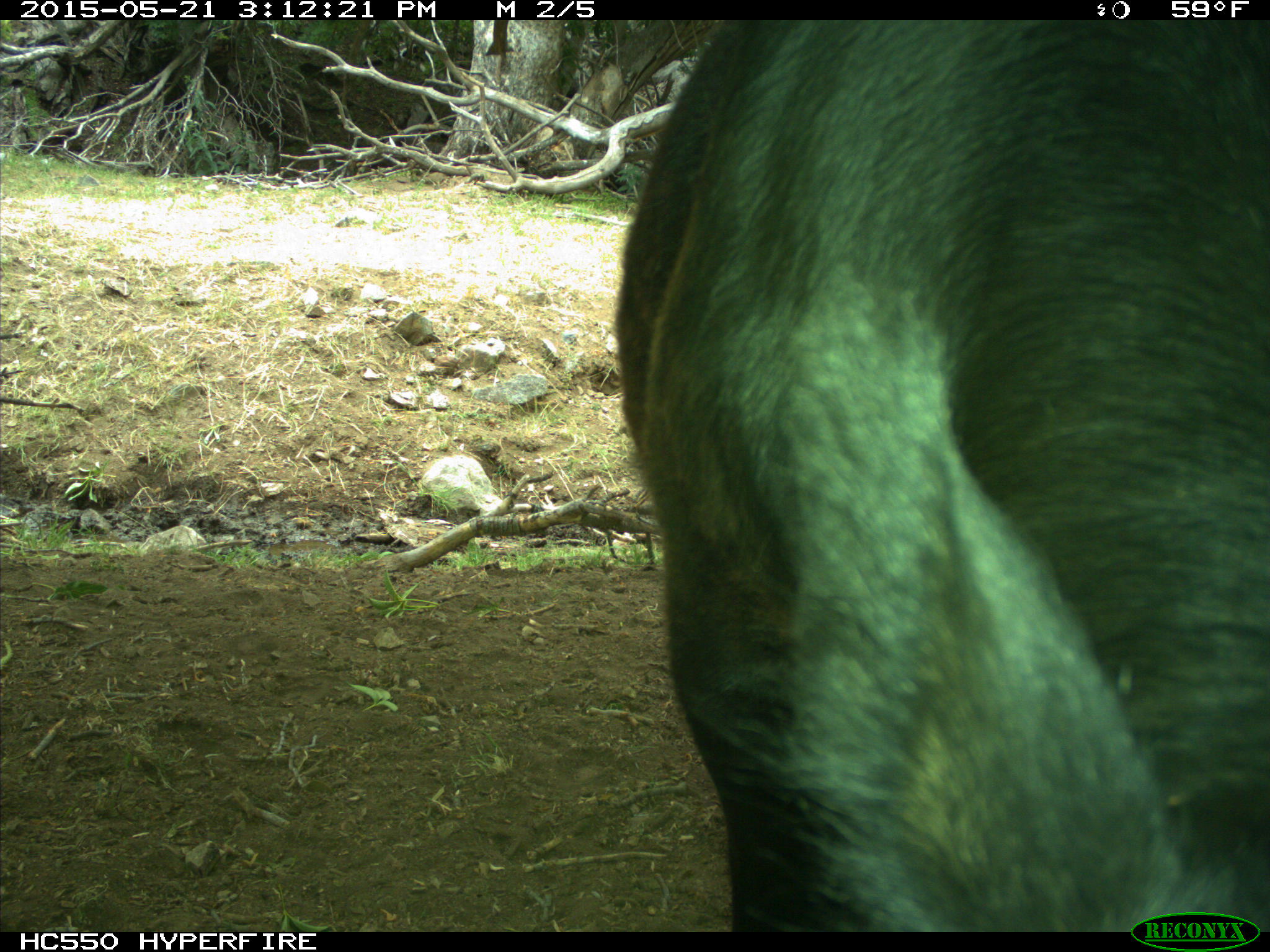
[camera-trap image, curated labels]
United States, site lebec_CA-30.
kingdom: Animalia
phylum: Chordata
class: Mammalia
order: Artiodactyla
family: Bovidae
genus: Bos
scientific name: Bos taurus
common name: domestic cow